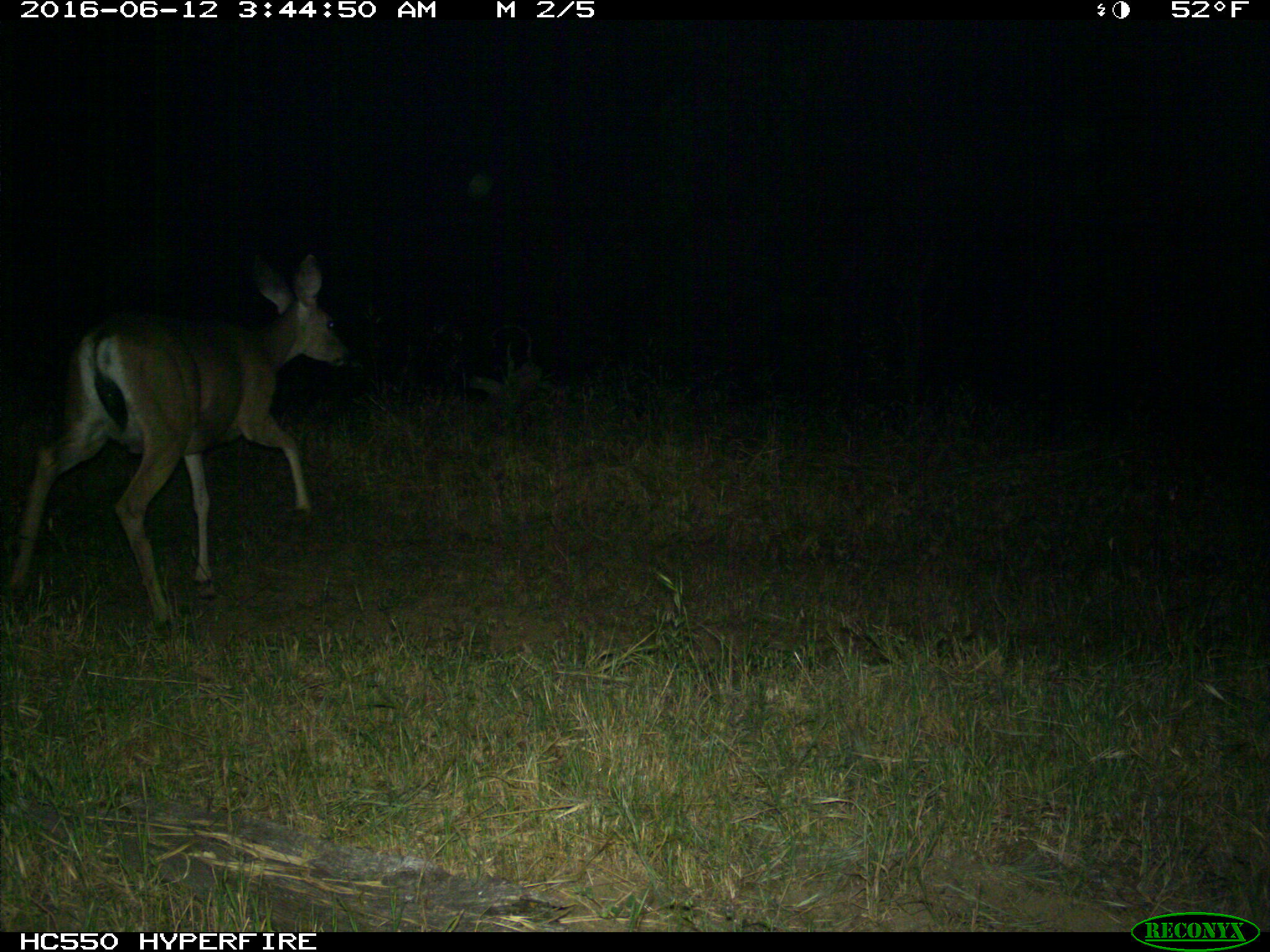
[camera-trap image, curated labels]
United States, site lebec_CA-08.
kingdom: Animalia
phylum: Chordata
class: Mammalia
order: Artiodactyla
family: Cervidae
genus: Odocoileus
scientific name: Odocoileus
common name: deer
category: unidentified deer